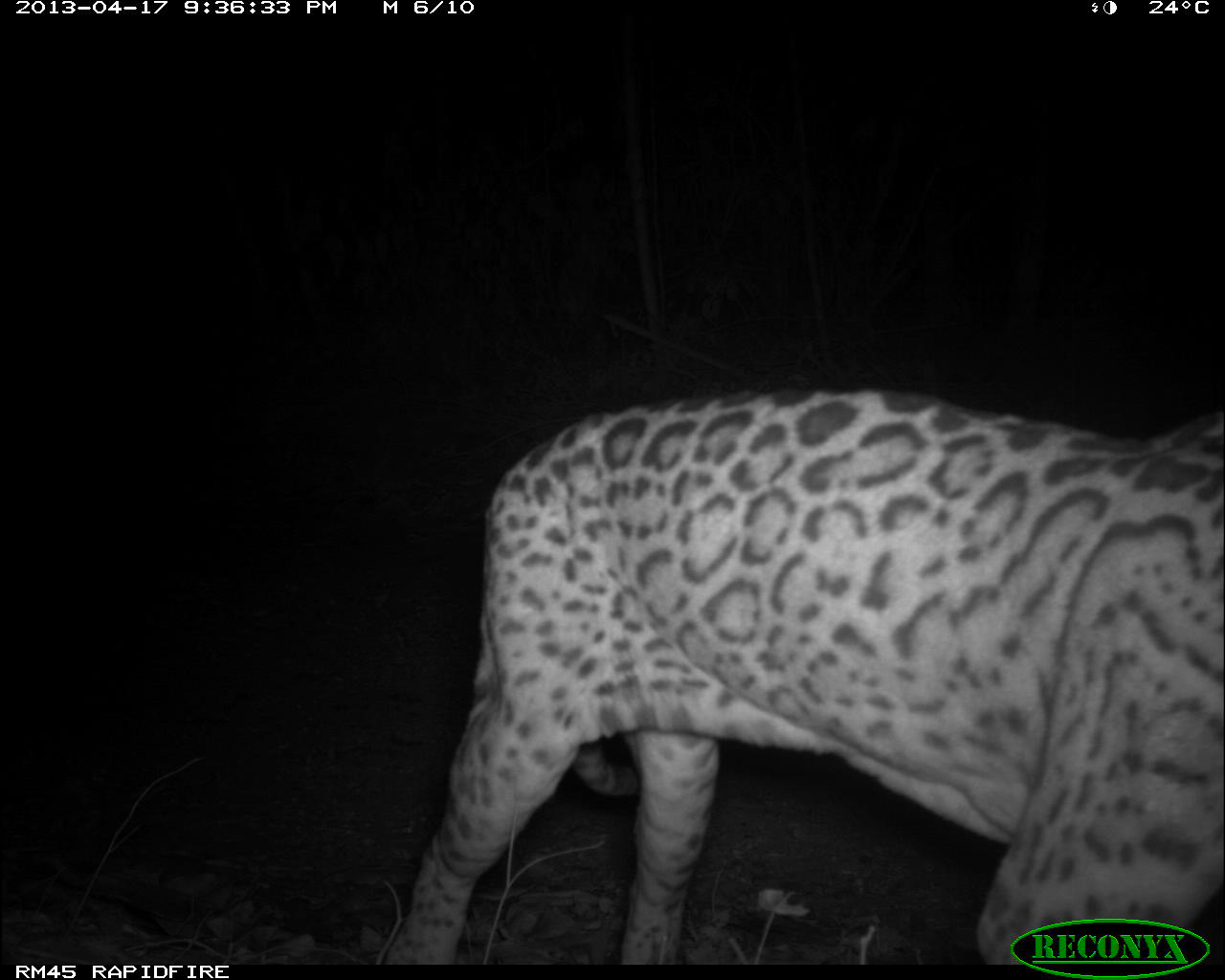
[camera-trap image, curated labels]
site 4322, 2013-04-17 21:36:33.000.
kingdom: Animalia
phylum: Chordata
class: Mammalia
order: Carnivora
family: Felidae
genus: Leopardus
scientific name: Leopardus pardalis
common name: ocelot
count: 1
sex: male